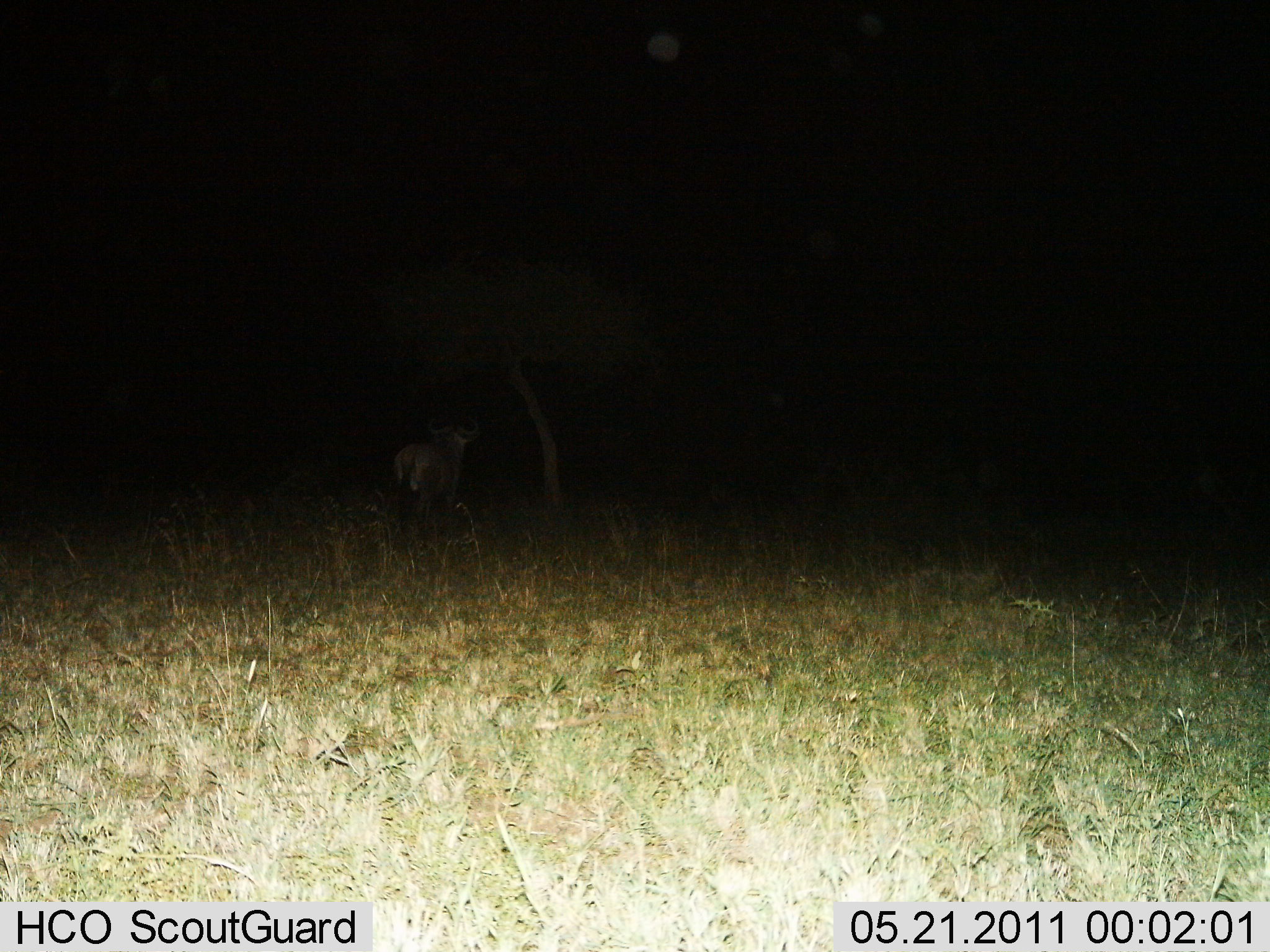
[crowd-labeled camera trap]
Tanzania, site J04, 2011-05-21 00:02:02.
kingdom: Animalia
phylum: Chordata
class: Mammalia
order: Artiodactyla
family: Bovidae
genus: Connochaetes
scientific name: Connochaetes taurinus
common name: blue wildebeest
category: wildebeest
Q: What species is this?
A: Wildebeest (blue wildebeest) (Connochaetes taurinus).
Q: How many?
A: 1.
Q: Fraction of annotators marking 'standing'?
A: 62%.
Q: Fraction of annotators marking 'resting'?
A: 0%.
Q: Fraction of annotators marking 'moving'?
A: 38%.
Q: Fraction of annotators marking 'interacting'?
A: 0%.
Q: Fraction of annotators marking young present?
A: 0%.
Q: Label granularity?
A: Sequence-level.